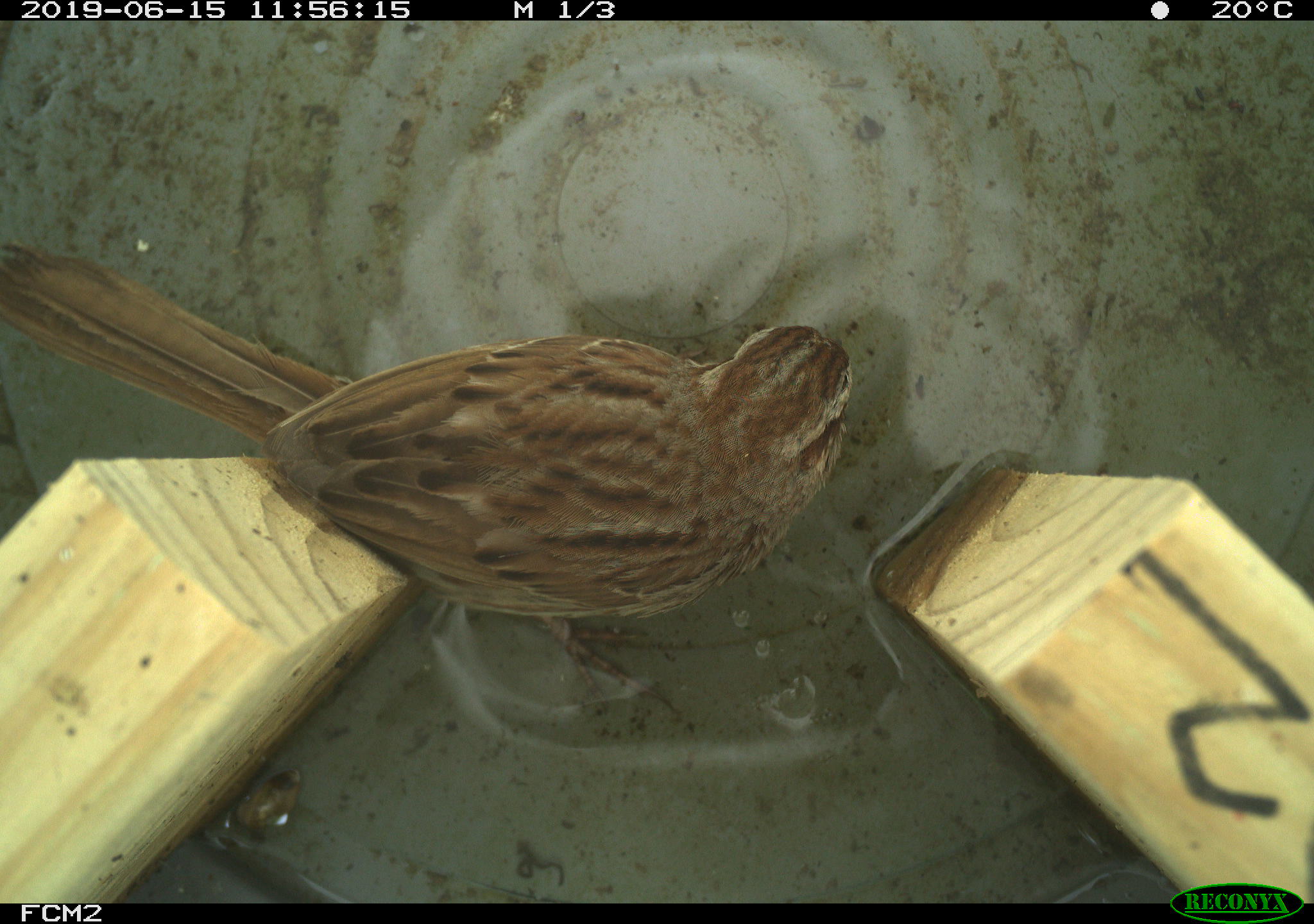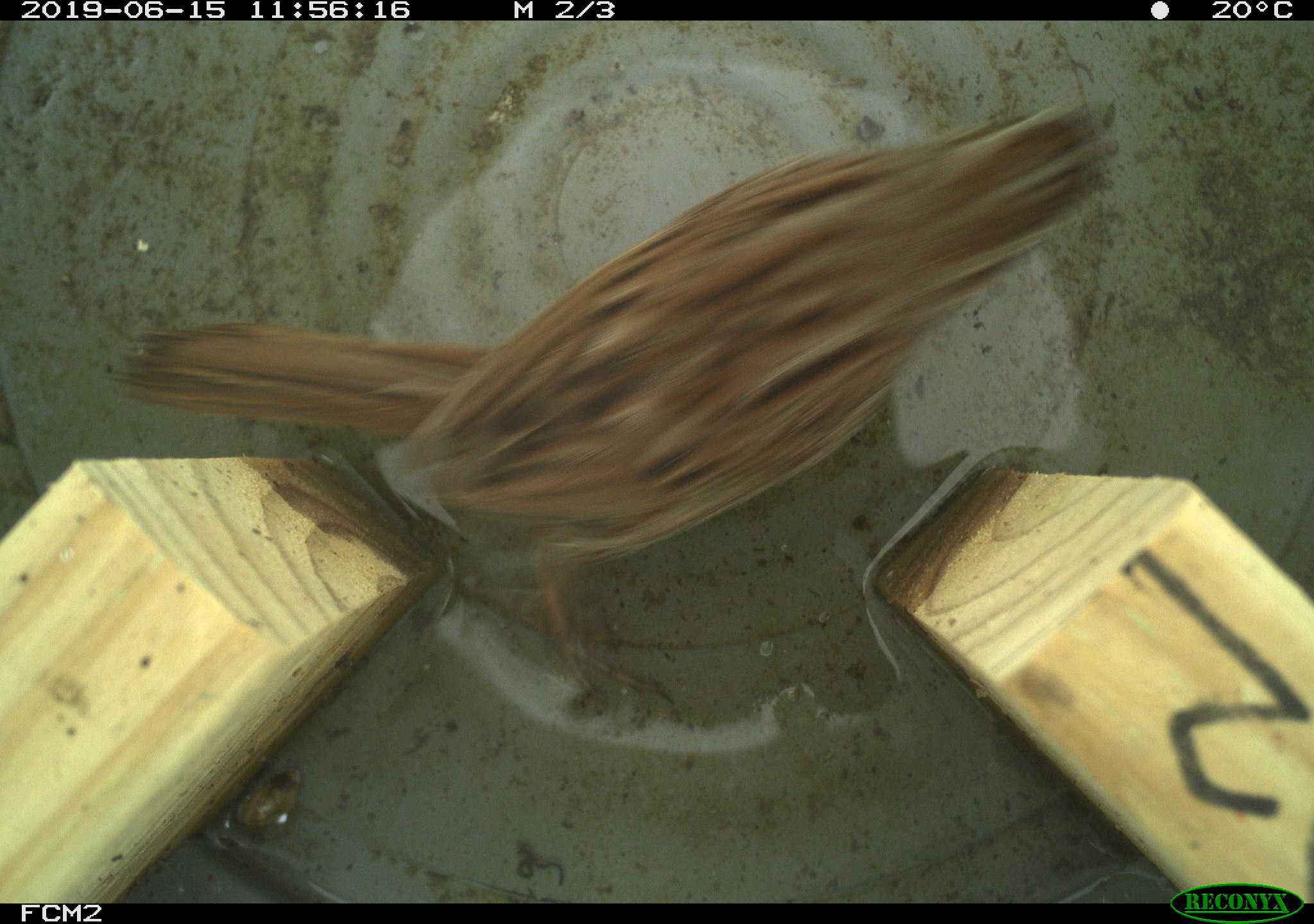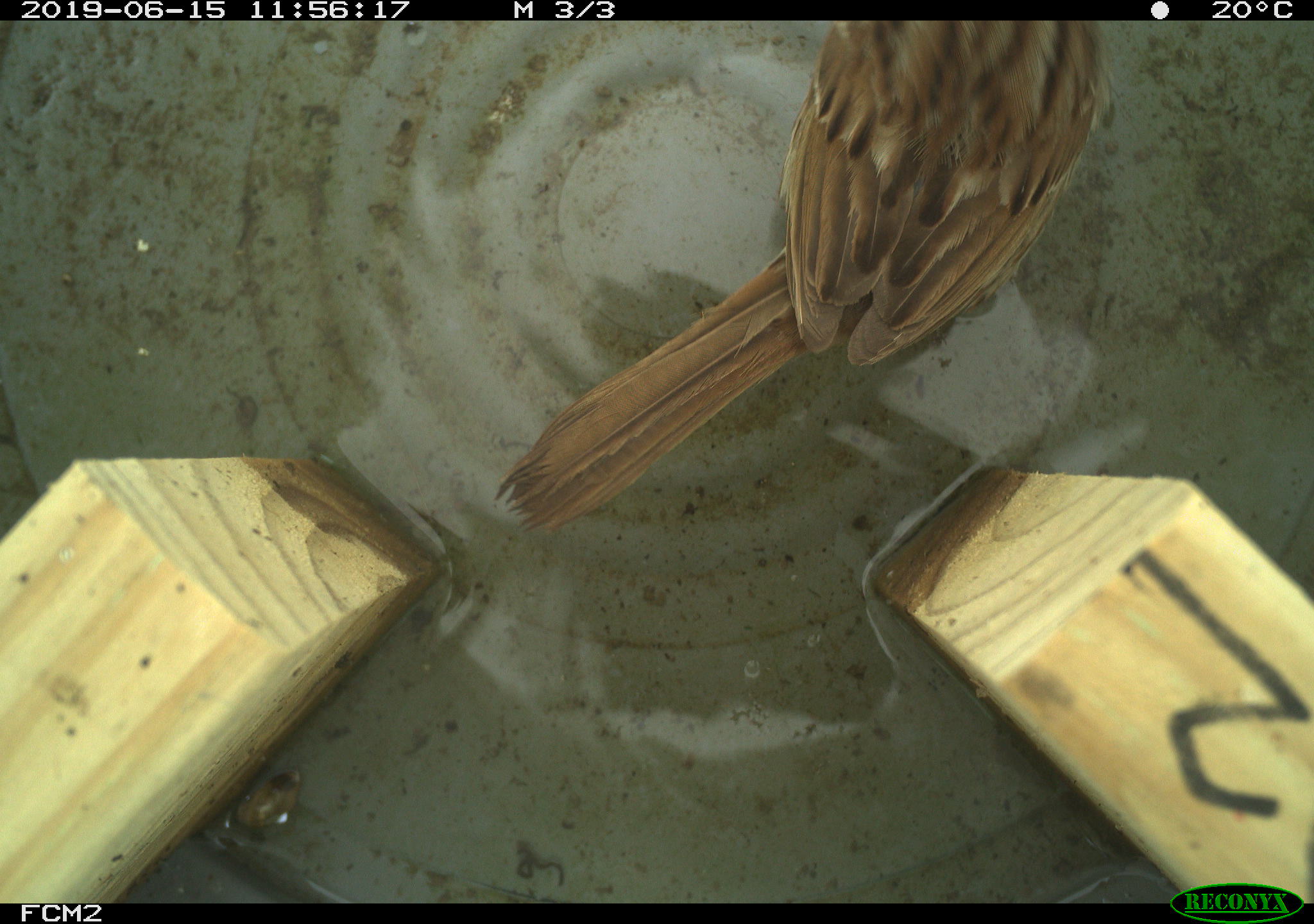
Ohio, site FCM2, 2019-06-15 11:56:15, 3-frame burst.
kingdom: Animalia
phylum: Chordata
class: Aves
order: Passeriformes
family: Passerellidae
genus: Melospiza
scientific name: Melospiza melodia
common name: song sparrow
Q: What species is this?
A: Song sparrow (Melospiza melodia).